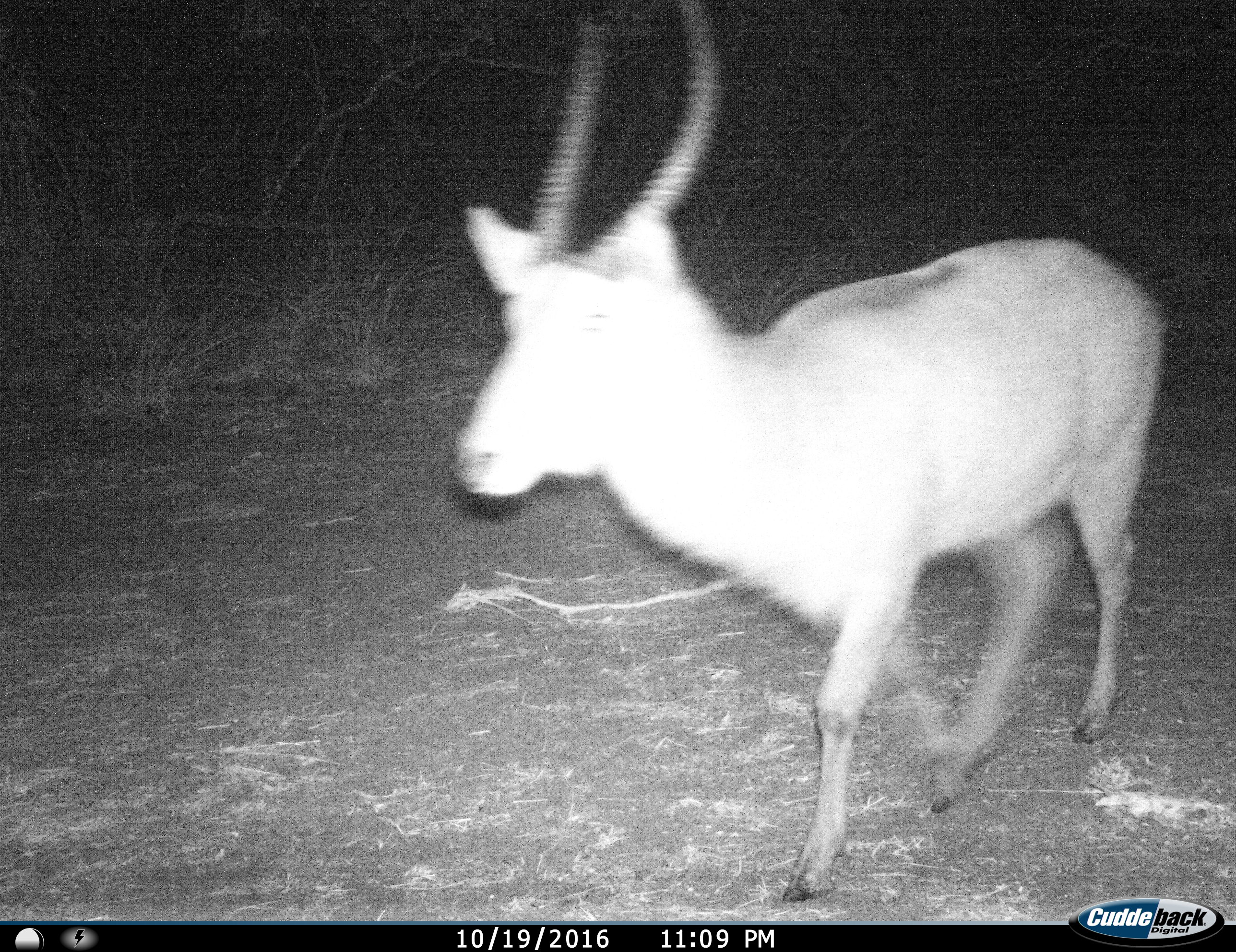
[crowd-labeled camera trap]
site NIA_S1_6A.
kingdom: Animalia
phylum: Chordata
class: Mammalia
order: Artiodactyla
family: Bovidae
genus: Kobus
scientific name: Kobus ellipsiprymnus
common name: waterbuck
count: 1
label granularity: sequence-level